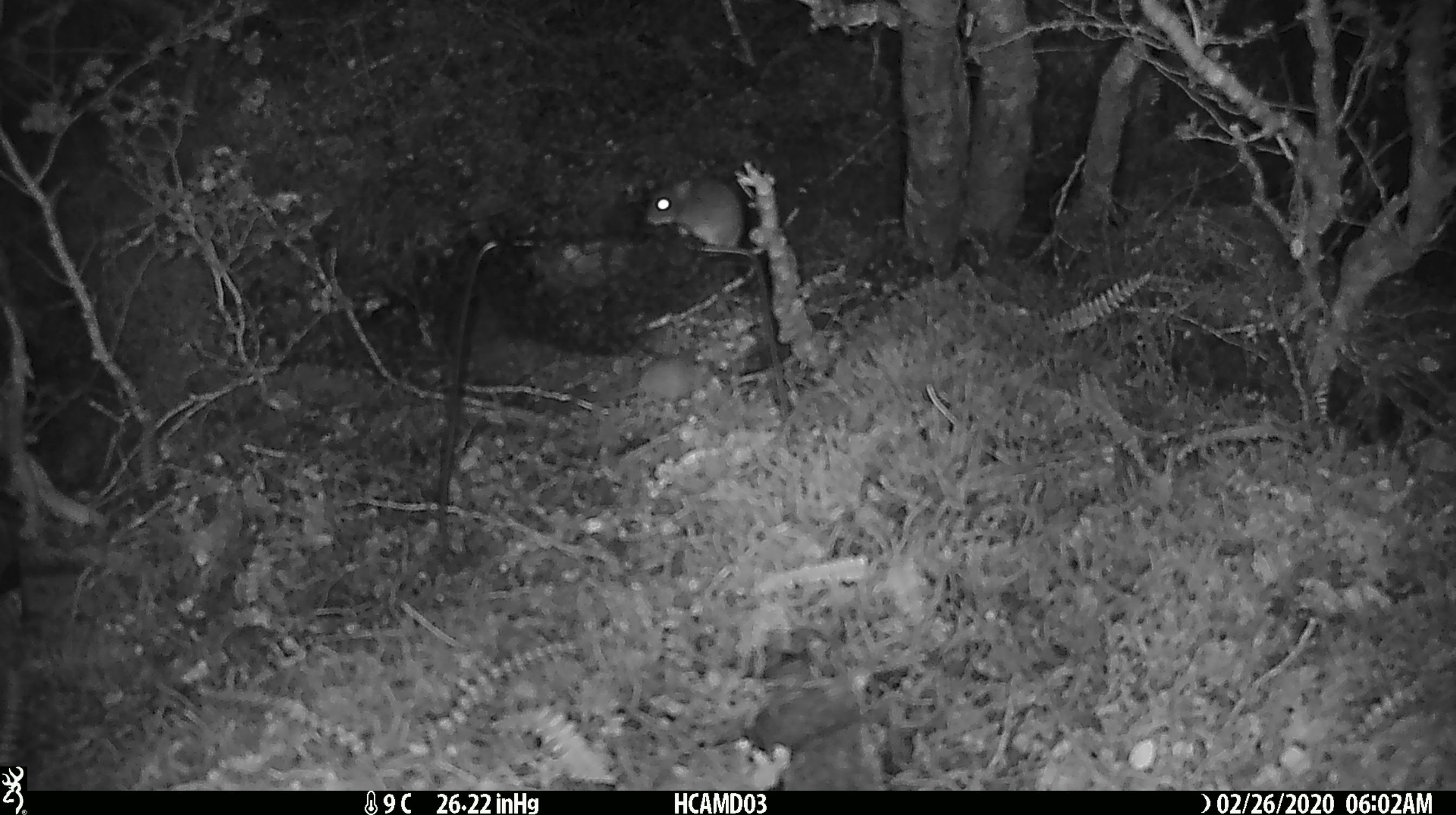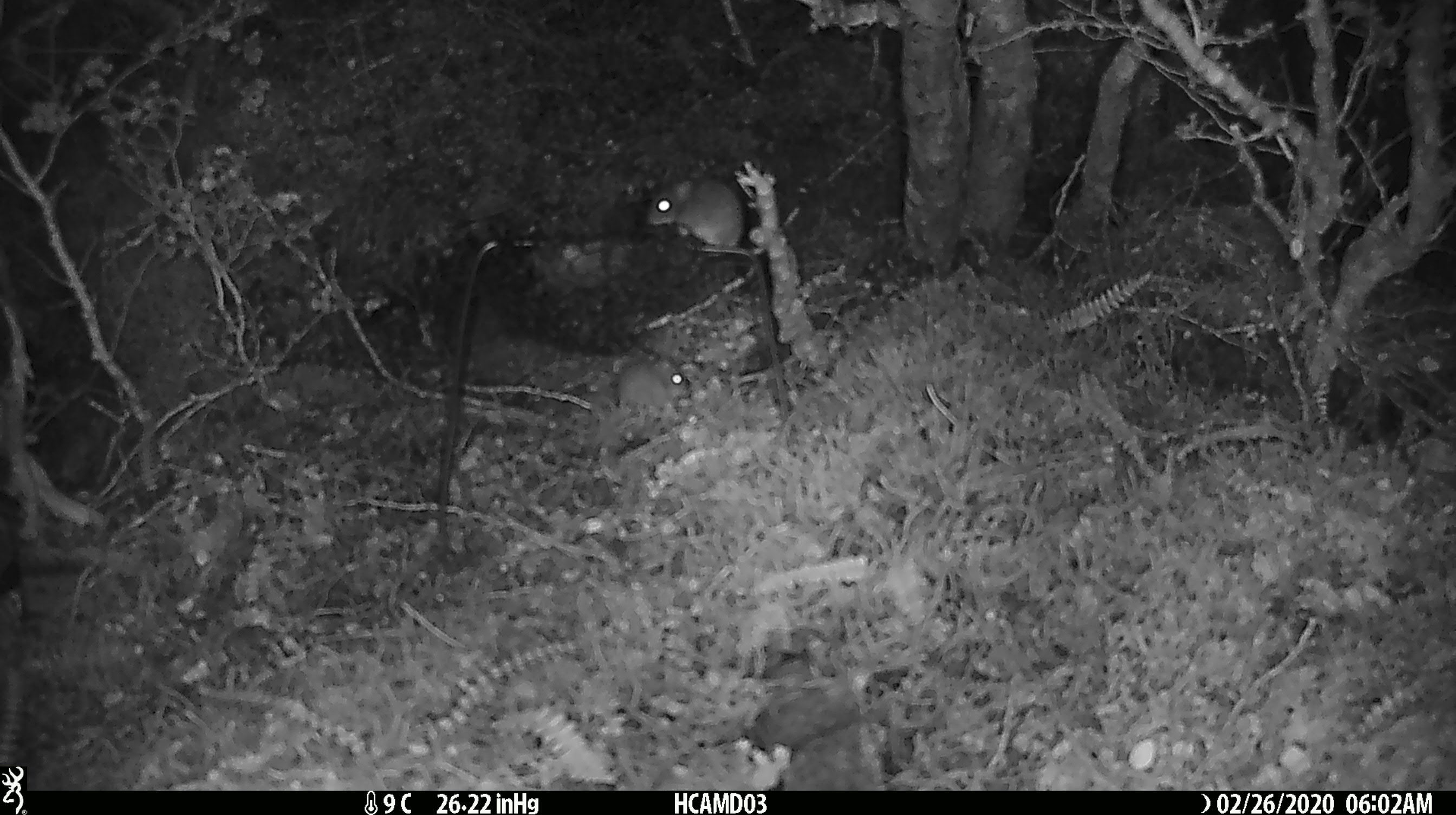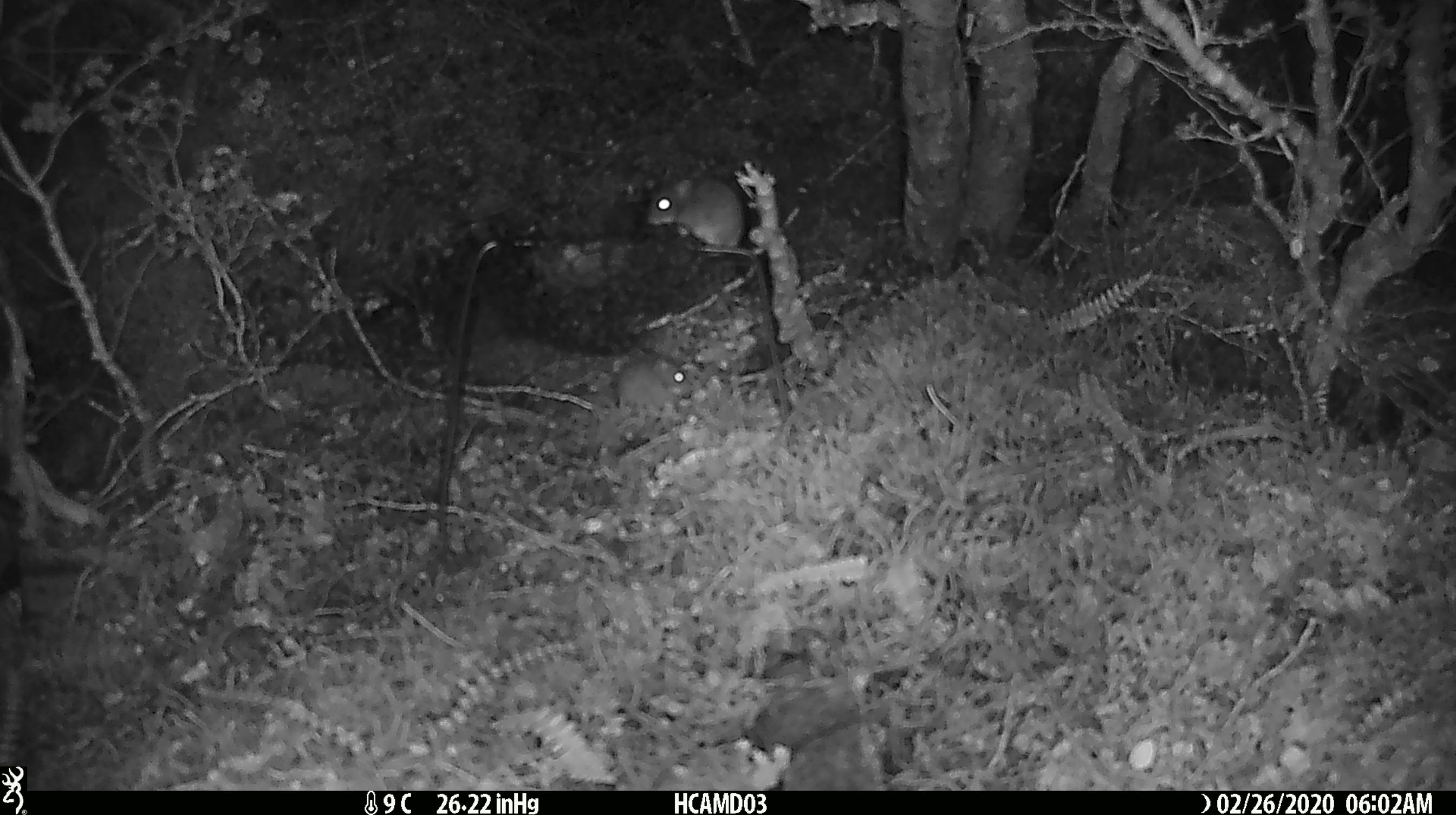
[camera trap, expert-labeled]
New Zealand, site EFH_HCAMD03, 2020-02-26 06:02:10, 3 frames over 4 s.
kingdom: Animalia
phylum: Chordata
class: Mammalia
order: Rodentia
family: Muridae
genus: Mus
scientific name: Mus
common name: mouse